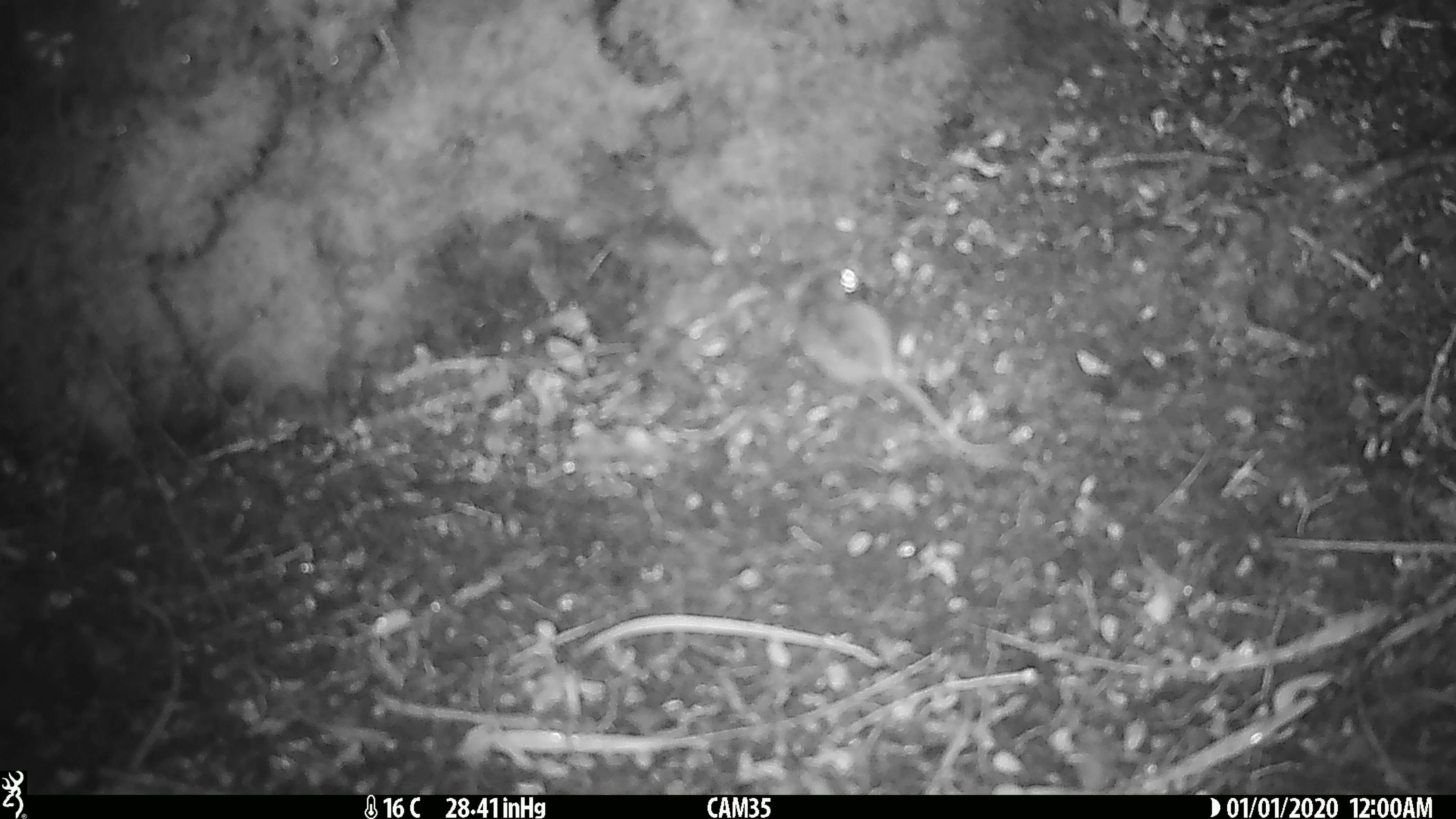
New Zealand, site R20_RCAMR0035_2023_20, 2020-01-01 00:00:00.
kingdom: Animalia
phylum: Chordata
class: Mammalia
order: Rodentia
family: Muridae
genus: Mus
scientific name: Mus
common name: mouse